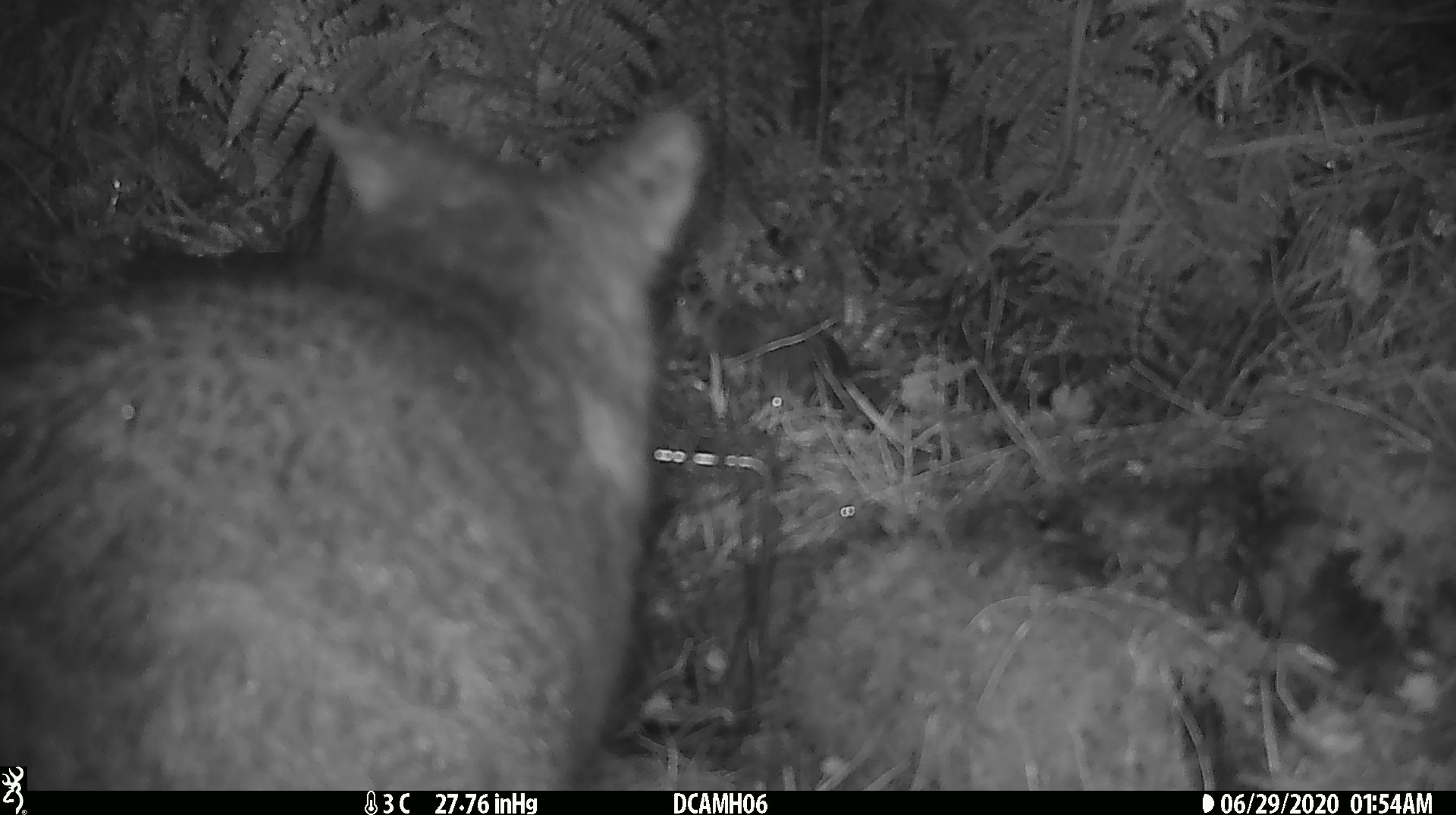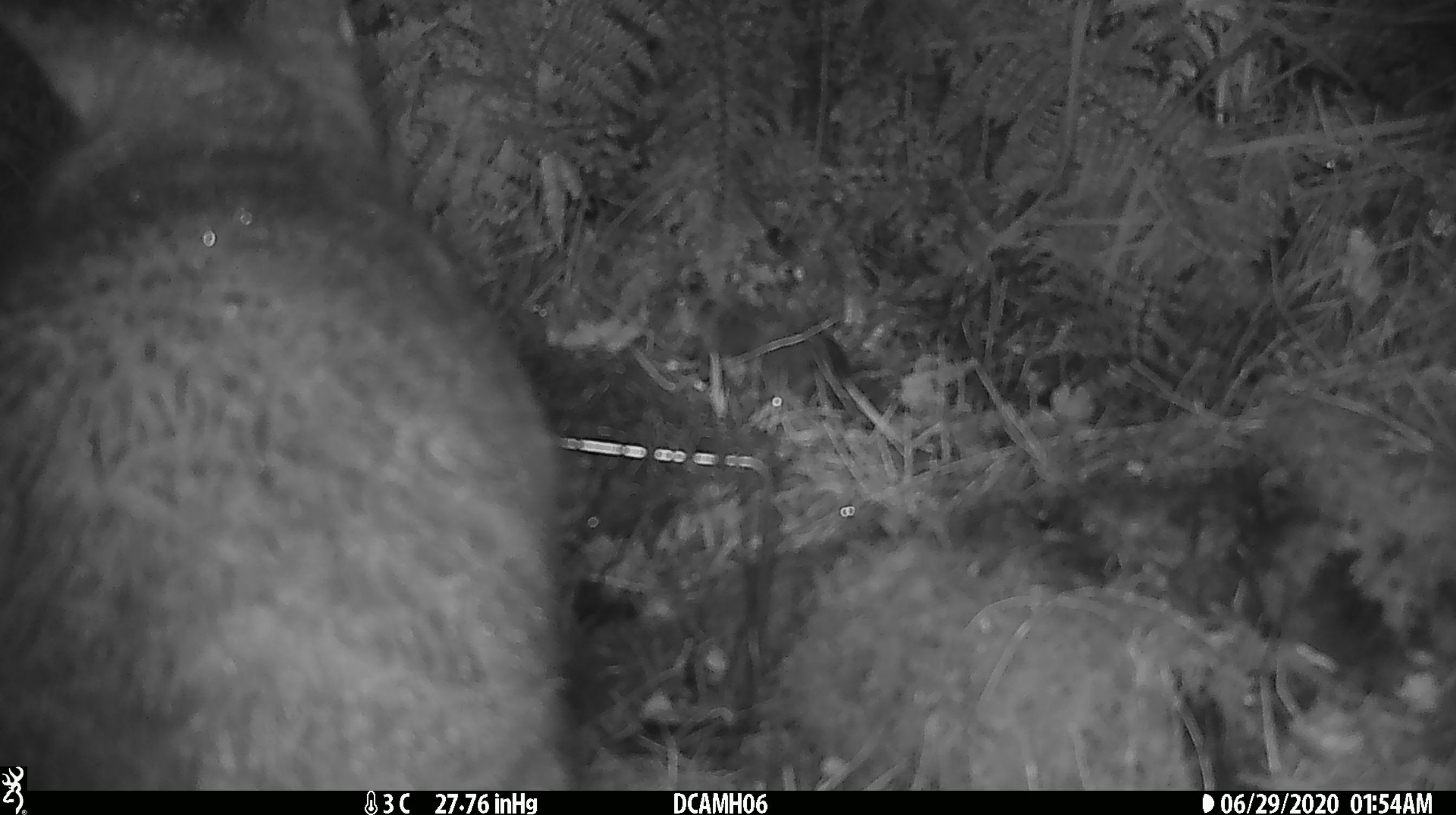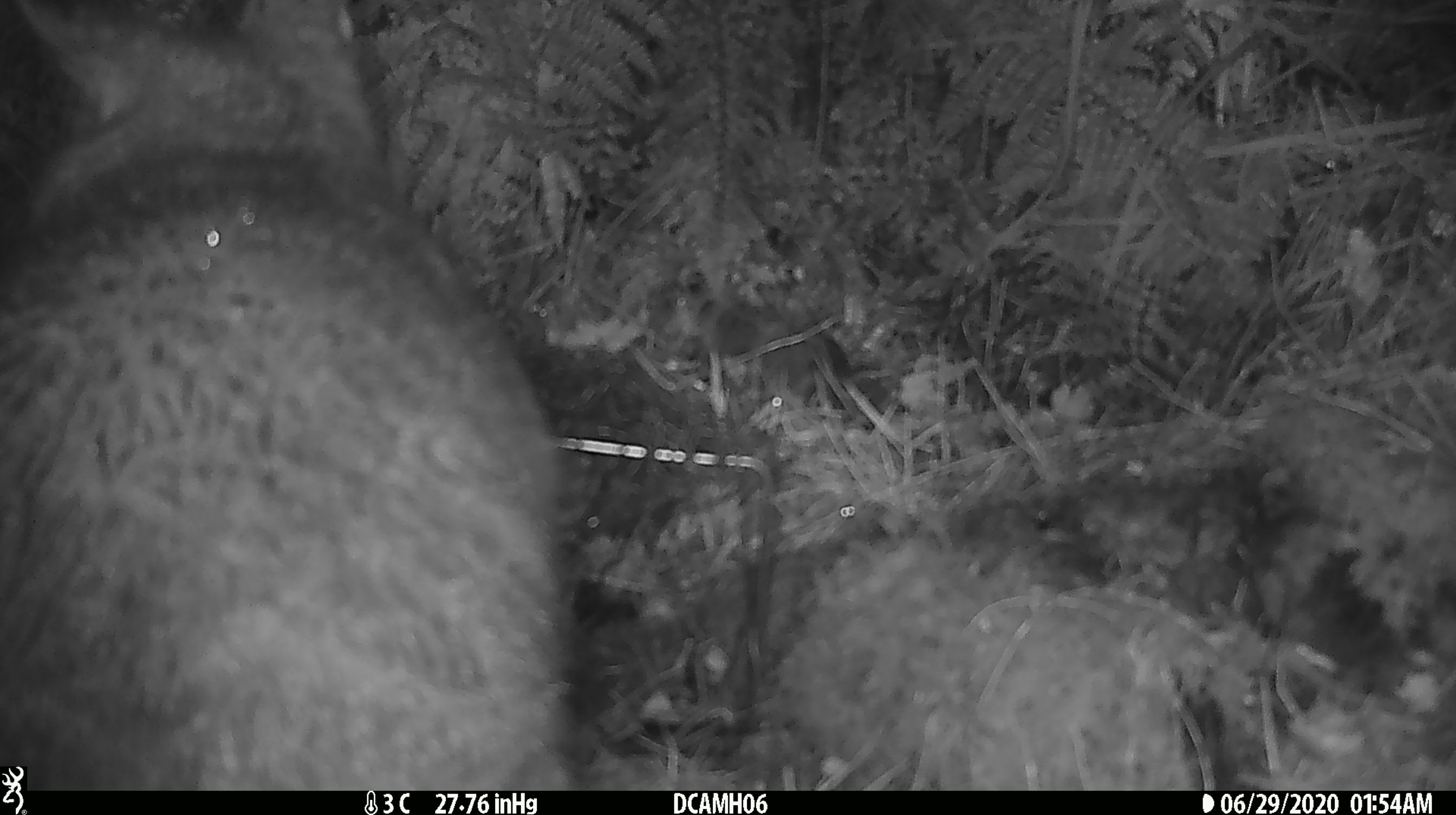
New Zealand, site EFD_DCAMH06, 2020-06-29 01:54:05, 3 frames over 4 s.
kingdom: Animalia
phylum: Chordata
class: Mammalia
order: Diprotodontia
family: Phalangeridae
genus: Trichosurus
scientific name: Trichosurus vulpecula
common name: common brushtail possum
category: possum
Possum (common brushtail possum) (Trichosurus vulpecula).